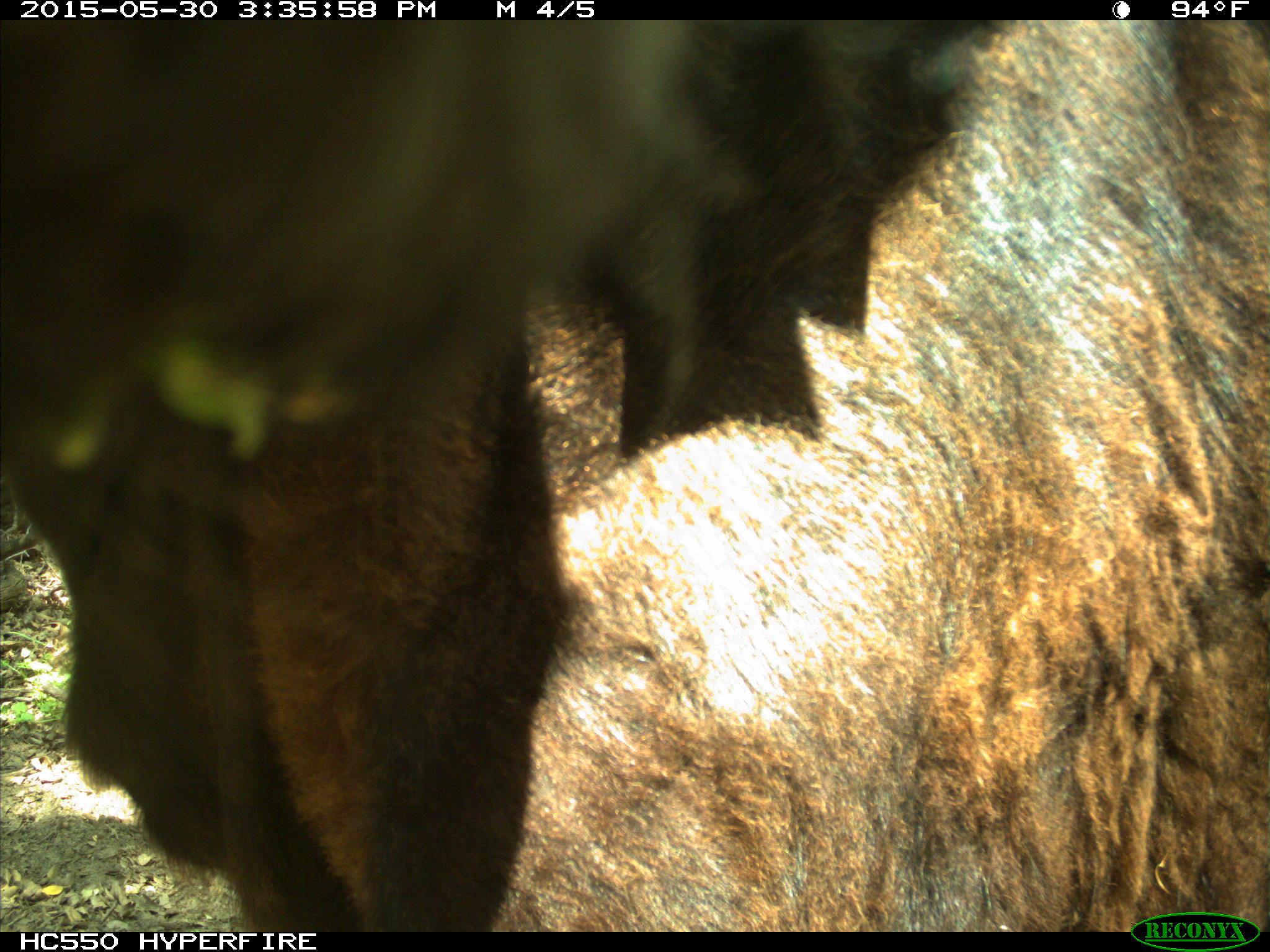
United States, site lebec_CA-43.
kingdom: Animalia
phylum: Chordata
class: Mammalia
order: Artiodactyla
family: Bovidae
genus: Bos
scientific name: Bos taurus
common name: domestic cow